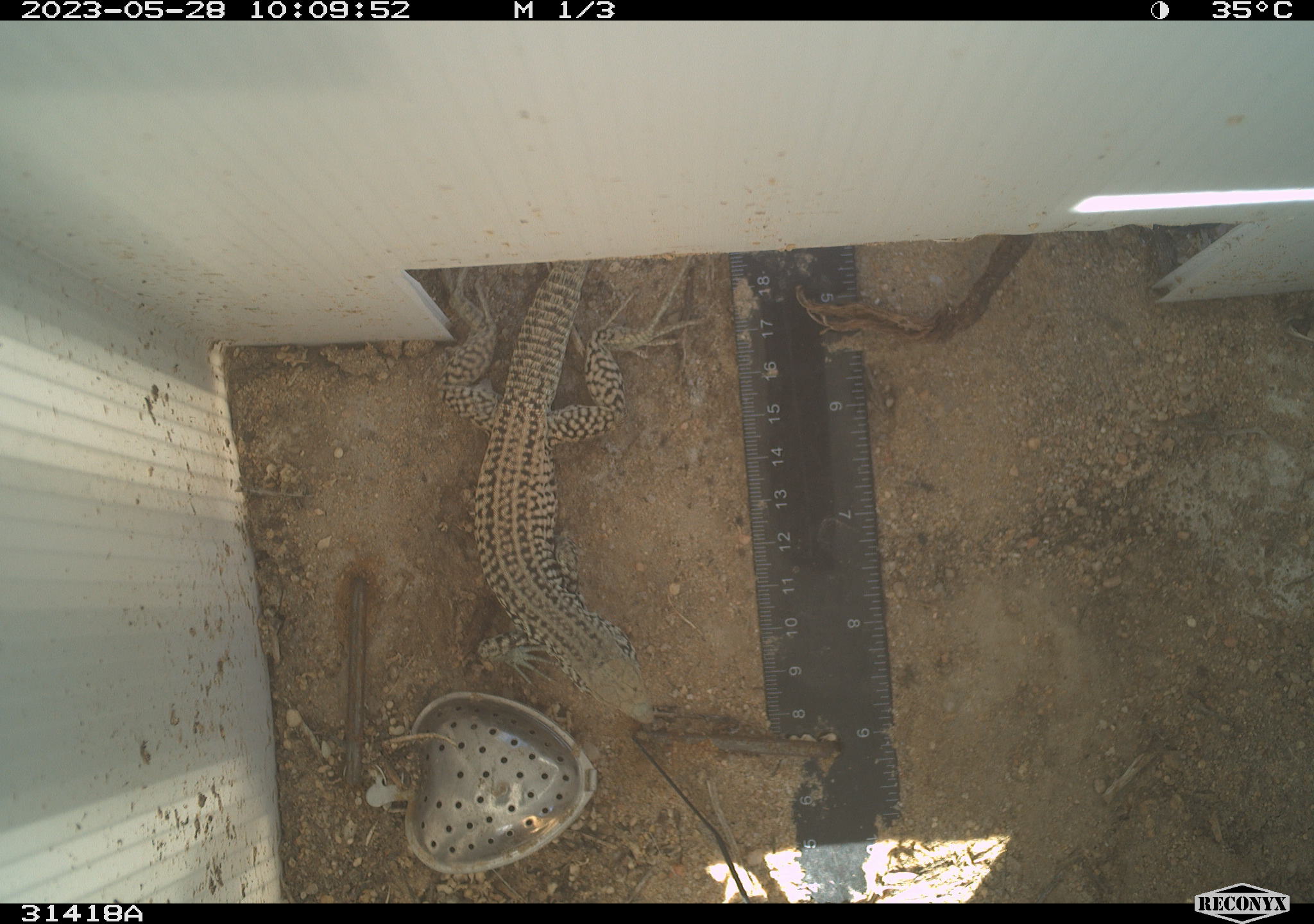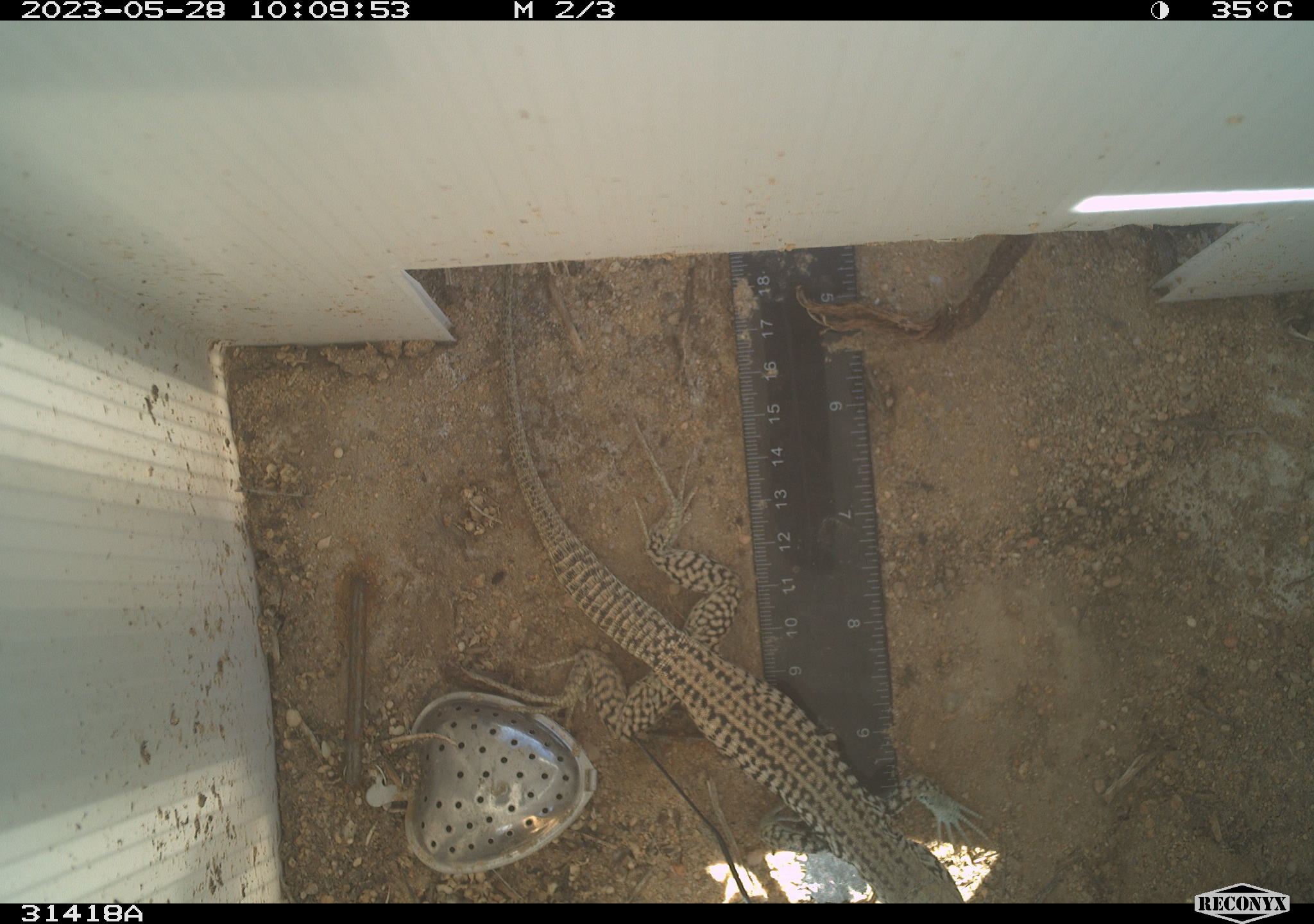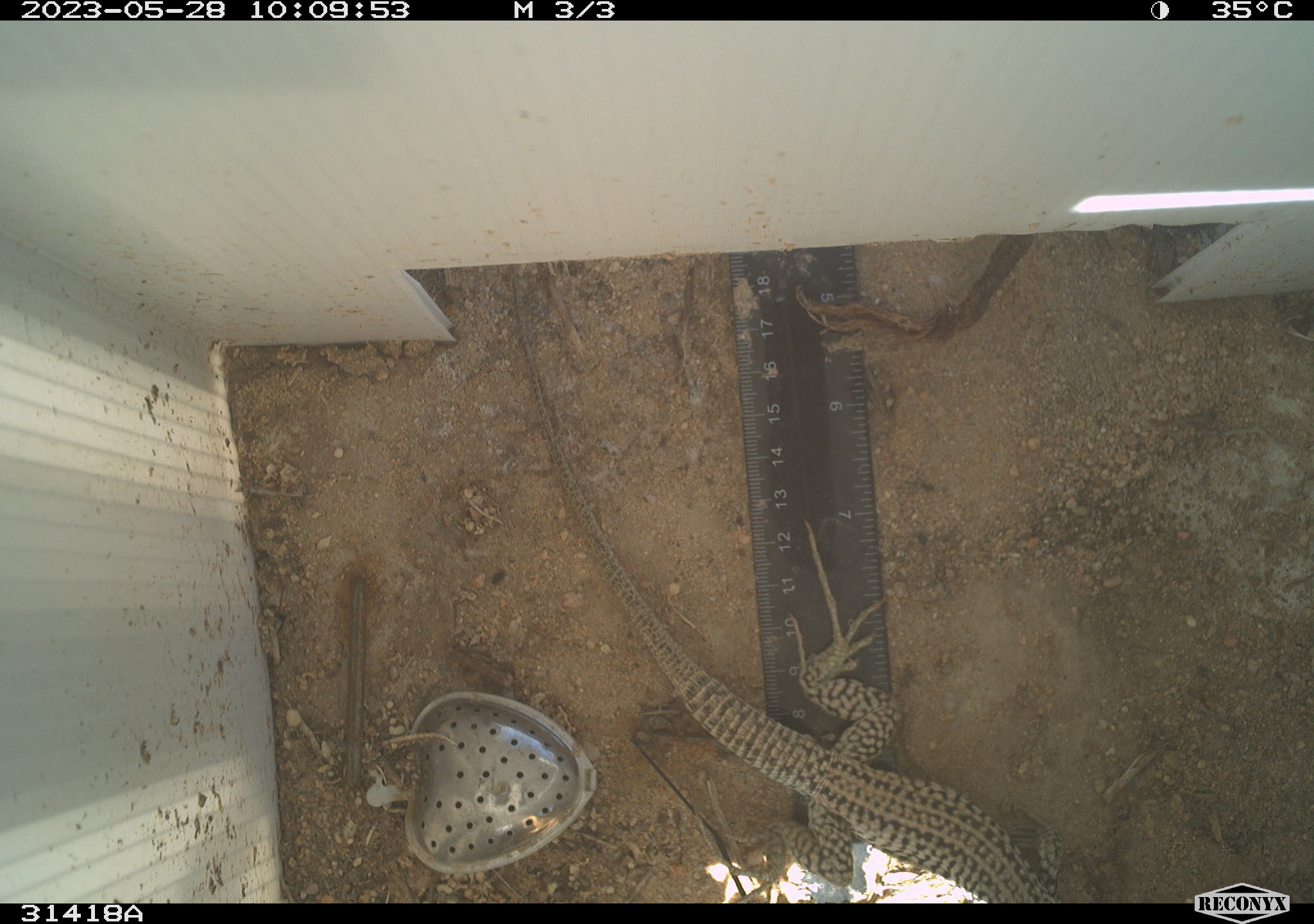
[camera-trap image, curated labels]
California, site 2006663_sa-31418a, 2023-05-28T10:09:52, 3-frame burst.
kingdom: Animalia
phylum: Chordata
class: Reptilia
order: Squamata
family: Teiidae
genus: Aspidoscelis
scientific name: Aspidoscelis tigris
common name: western whiptail